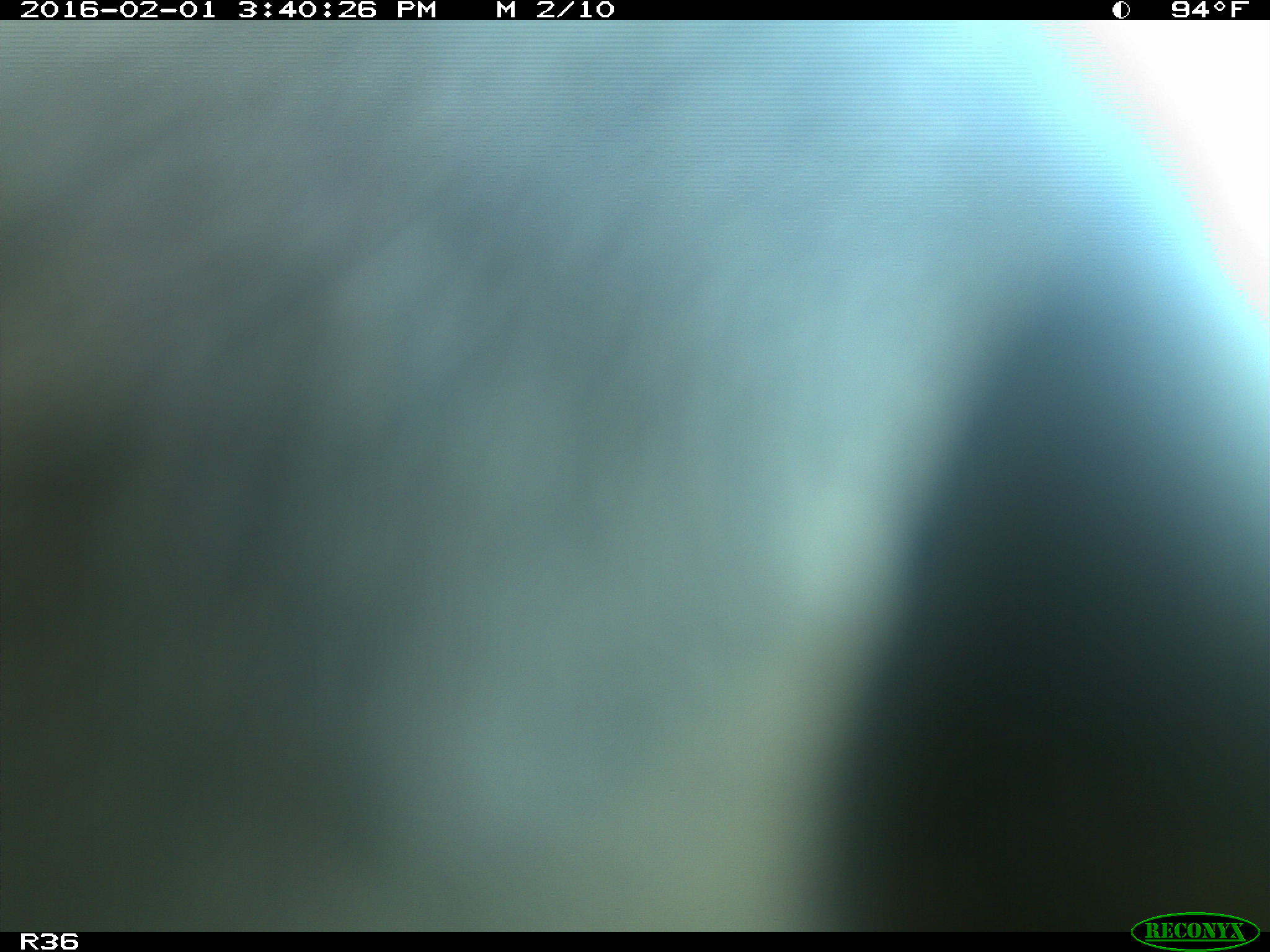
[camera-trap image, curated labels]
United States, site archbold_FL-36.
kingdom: Animalia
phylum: Chordata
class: Mammalia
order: Artiodactyla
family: Bovidae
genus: Bos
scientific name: Bos taurus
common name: domestic cow